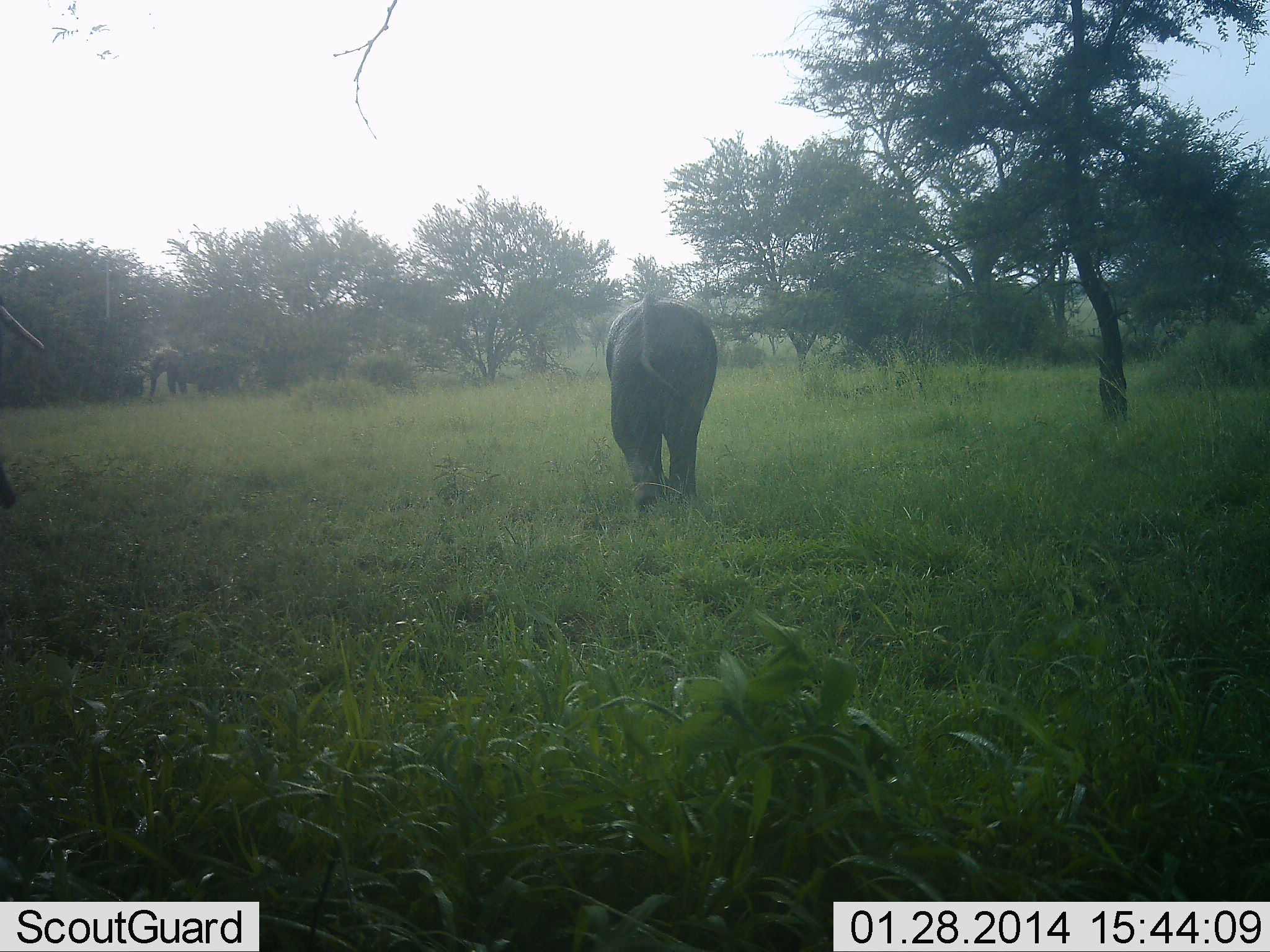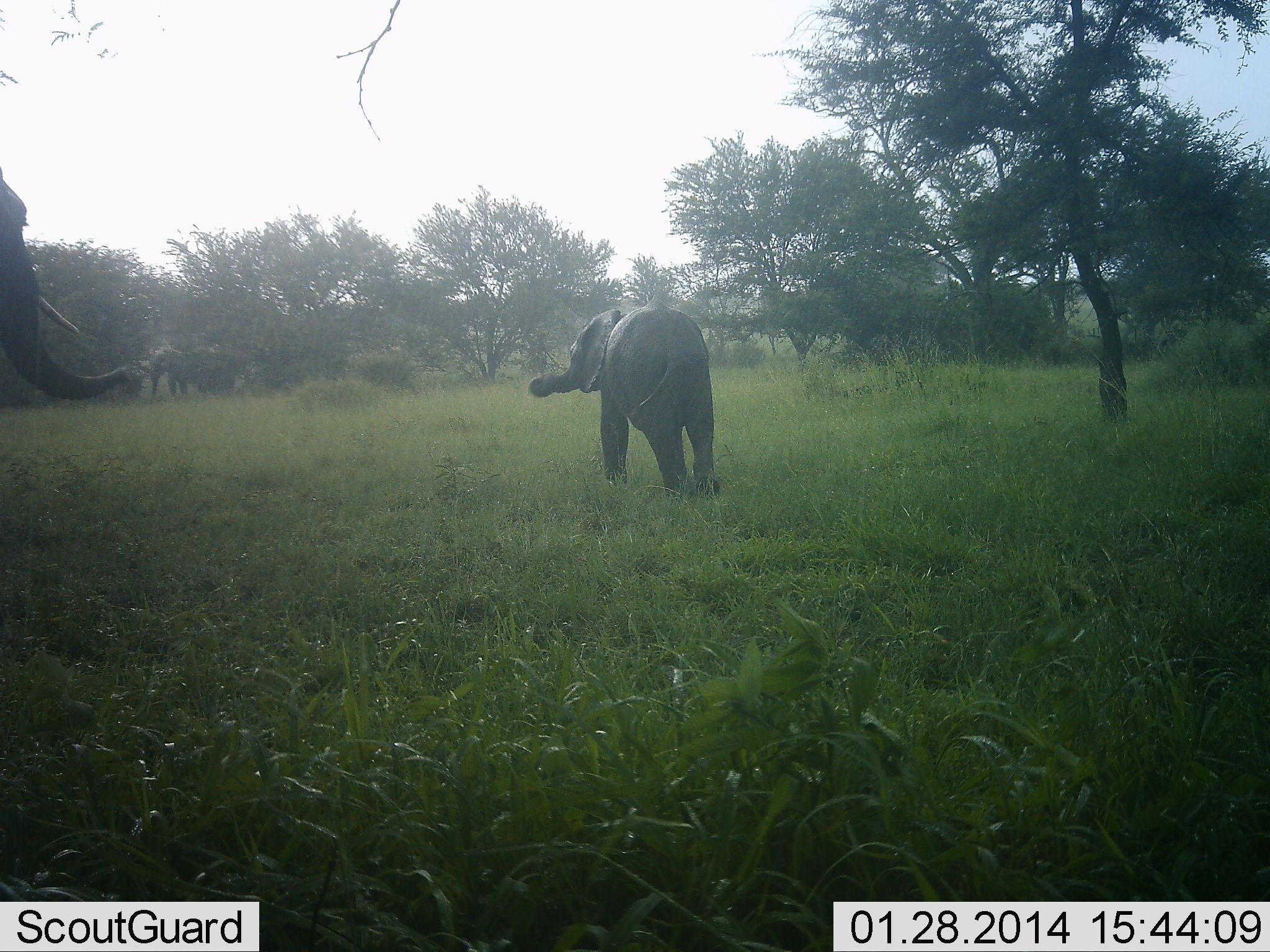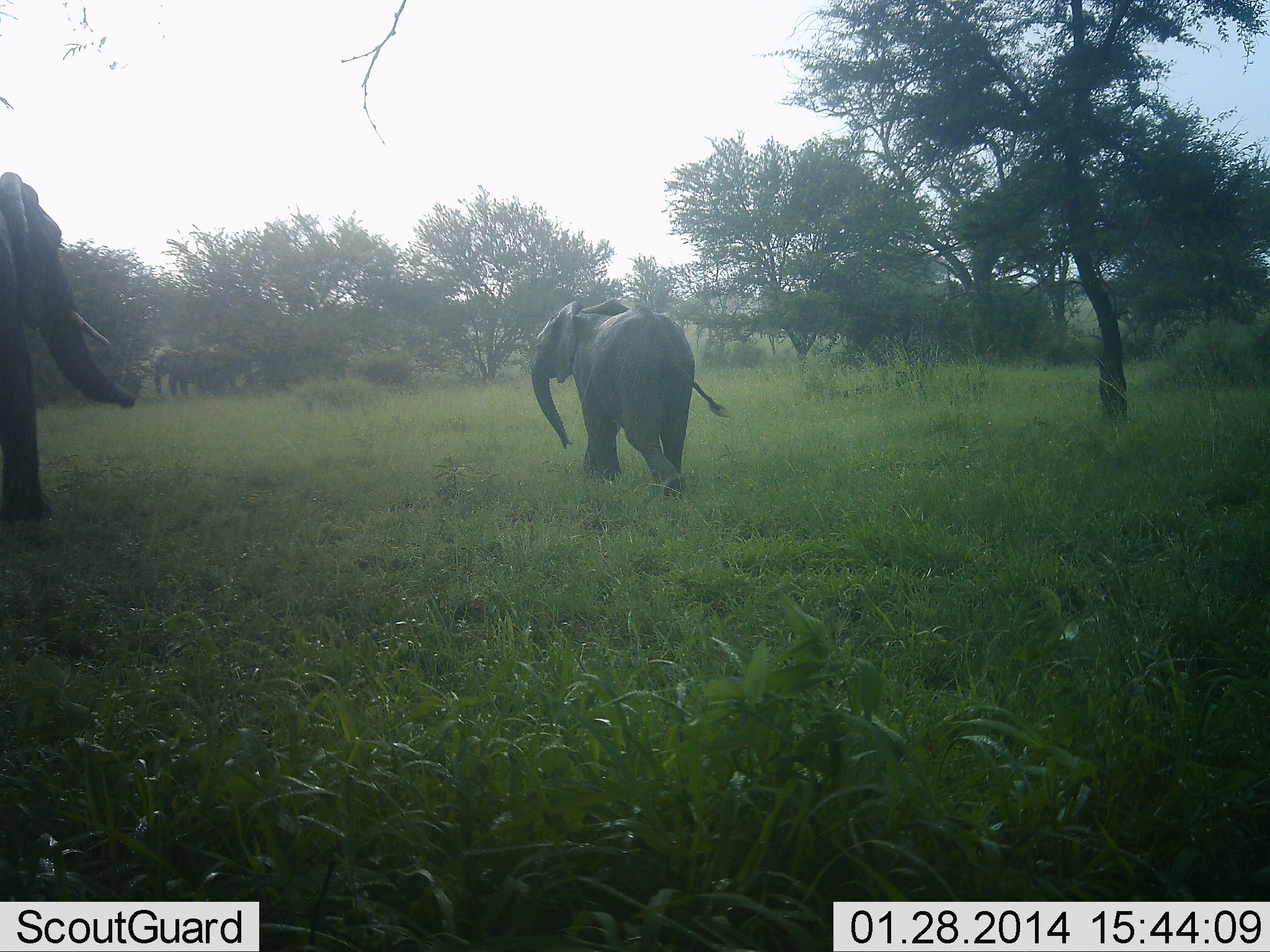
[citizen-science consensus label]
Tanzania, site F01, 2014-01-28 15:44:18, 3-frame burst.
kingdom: Animalia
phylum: Chordata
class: Mammalia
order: Proboscidea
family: Elephantidae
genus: Loxodonta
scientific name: Loxodonta africana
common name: african bush elephant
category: elephant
Elephant (african bush elephant) (Loxodonta africana), count 4. Behavior (volunteer vote fractions): standing 10%, resting 0%, moving 100%, interacting 10%. Young present (vote fraction): 70%. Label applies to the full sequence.